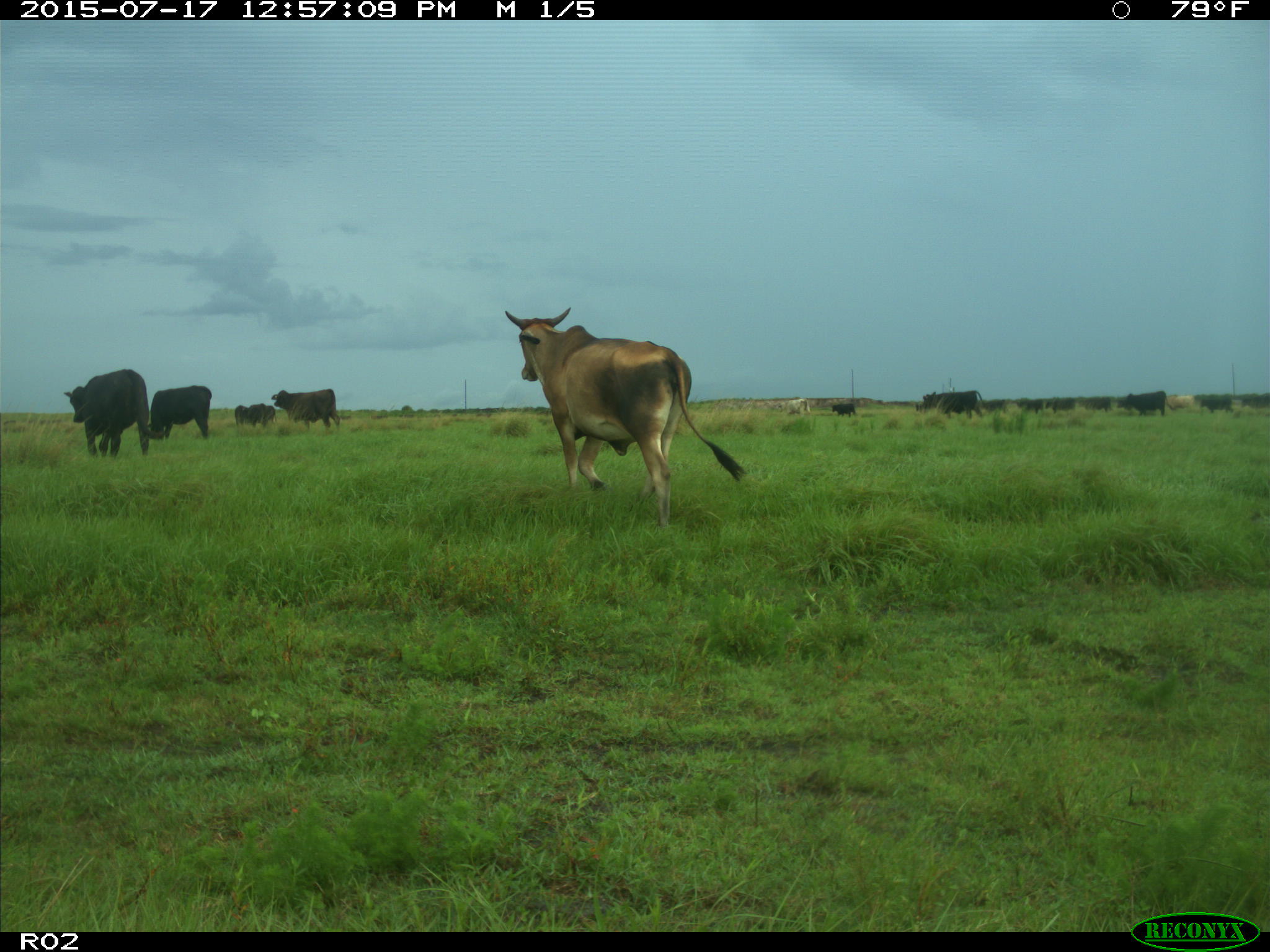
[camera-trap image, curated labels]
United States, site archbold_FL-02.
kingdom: Animalia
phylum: Chordata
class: Mammalia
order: Artiodactyla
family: Bovidae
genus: Bos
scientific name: Bos taurus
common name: domestic cow